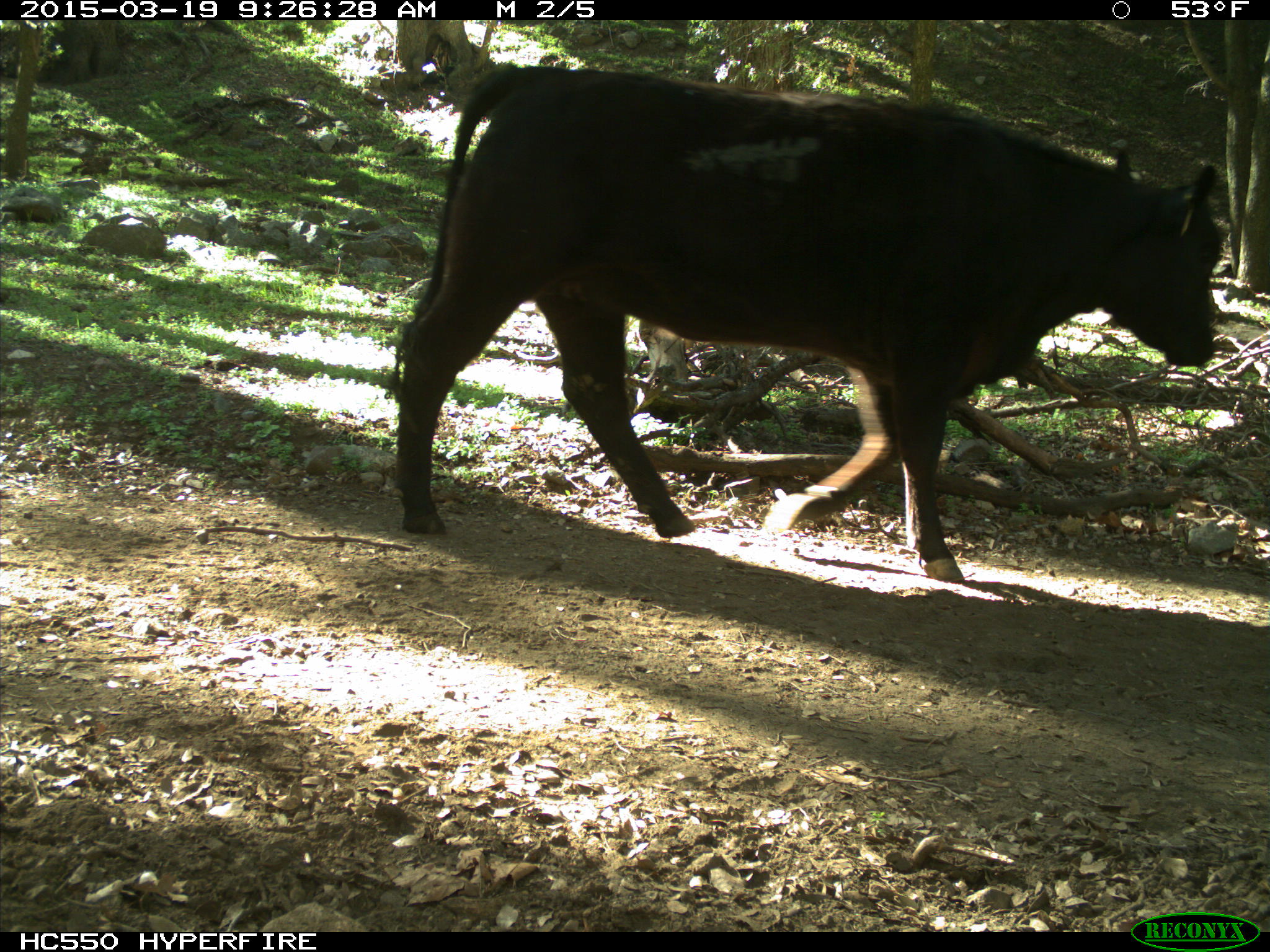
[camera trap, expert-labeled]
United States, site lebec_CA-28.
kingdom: Animalia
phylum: Chordata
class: Mammalia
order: Artiodactyla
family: Bovidae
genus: Bos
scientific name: Bos taurus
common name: domestic cow